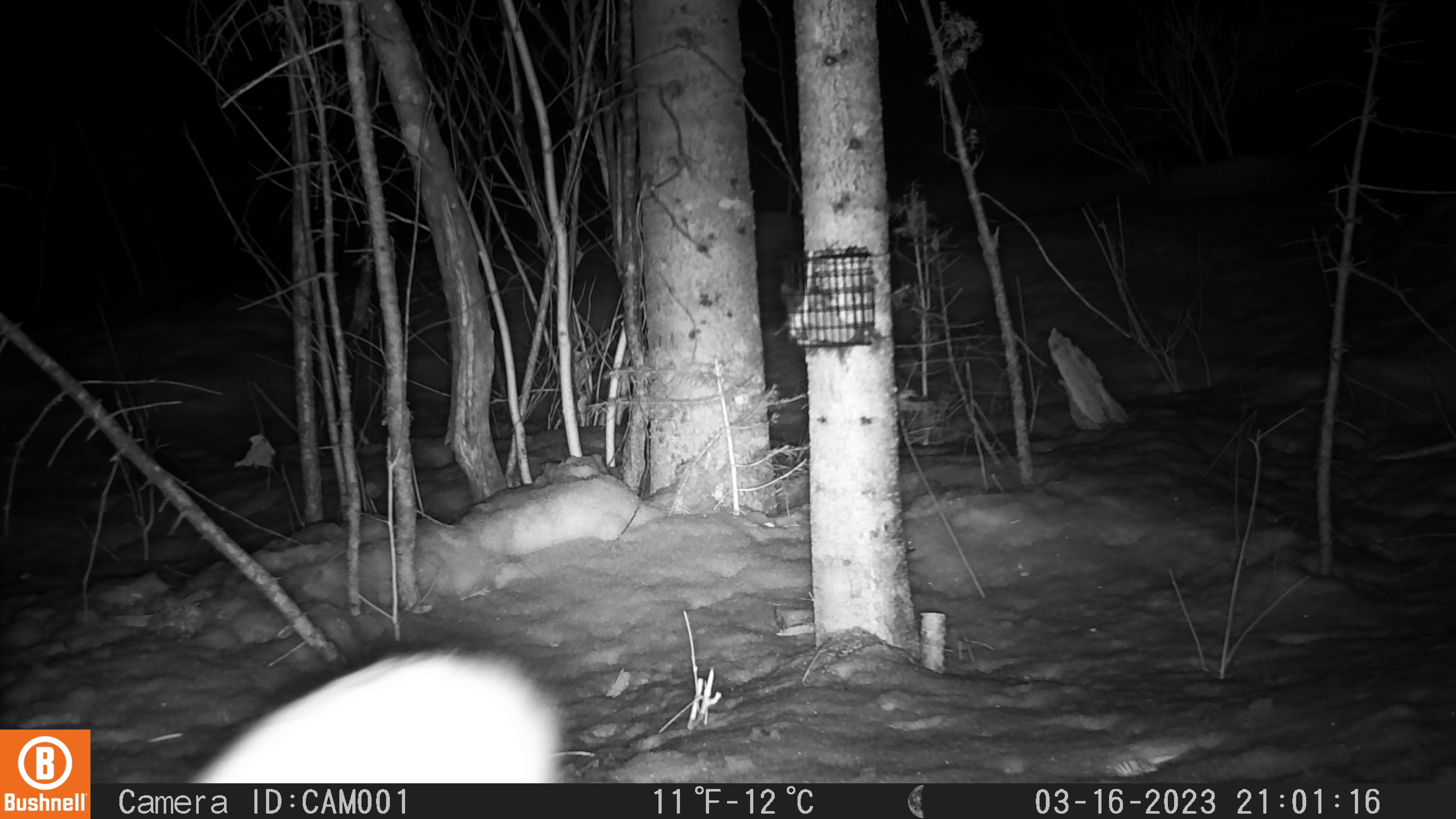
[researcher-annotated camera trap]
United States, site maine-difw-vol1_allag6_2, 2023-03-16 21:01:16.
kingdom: Animalia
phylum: Chordata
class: Mammalia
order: Lagomorpha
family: Leporidae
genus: Lepus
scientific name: Lepus americanus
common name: snowshoe hare